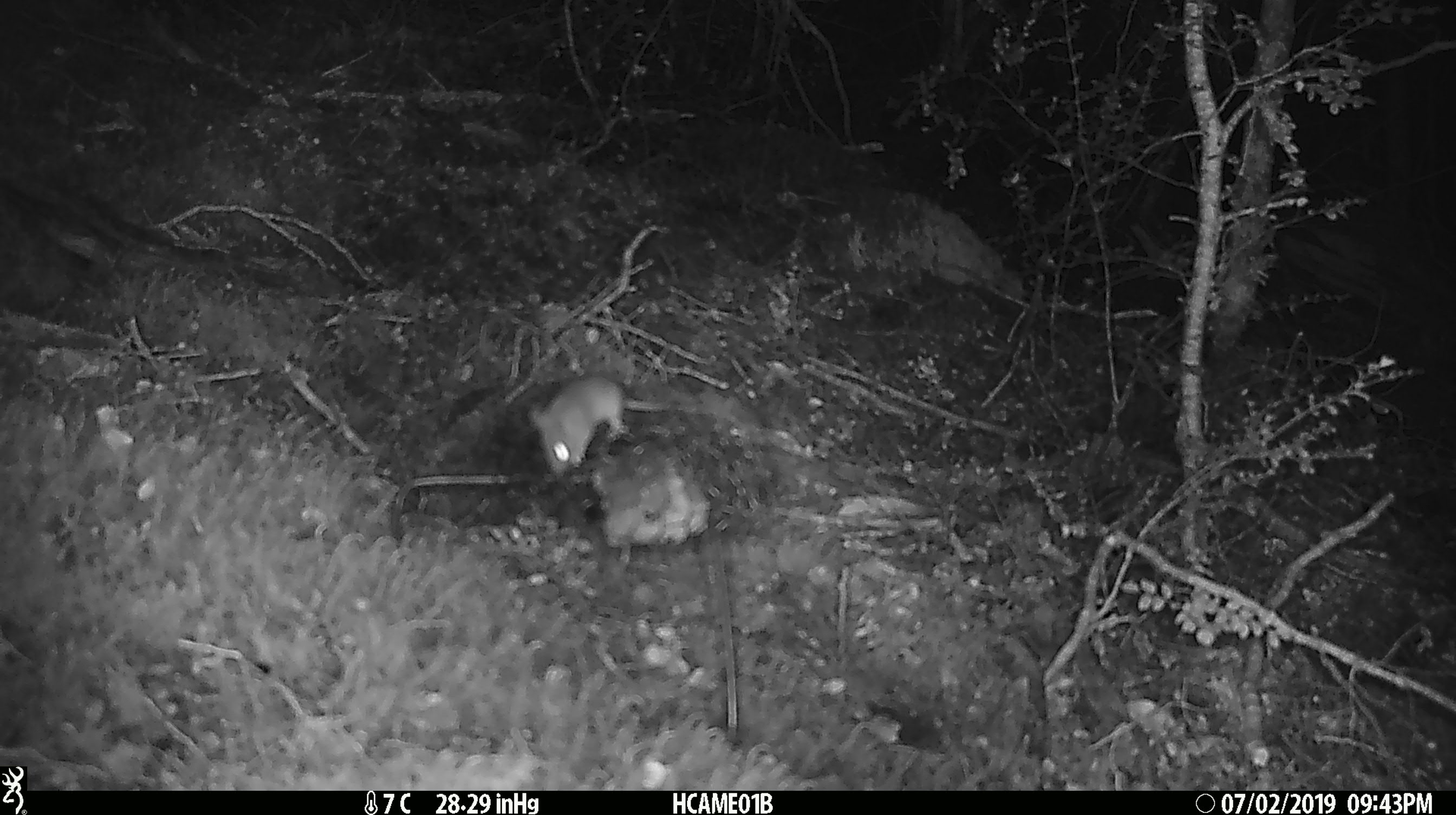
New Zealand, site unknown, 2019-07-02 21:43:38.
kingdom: Animalia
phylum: Chordata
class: Mammalia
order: Rodentia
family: Muridae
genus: Mus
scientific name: Mus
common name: mouse